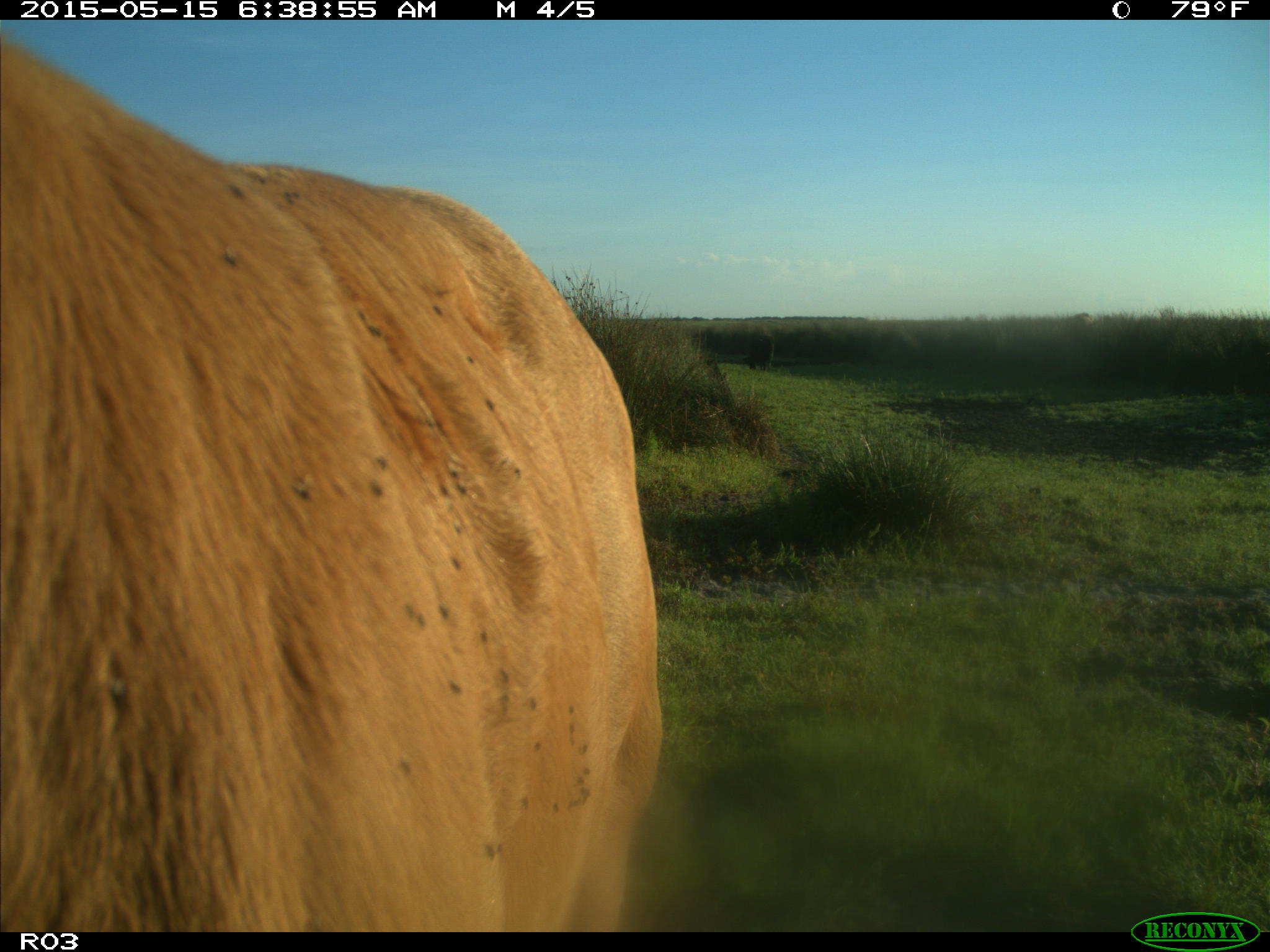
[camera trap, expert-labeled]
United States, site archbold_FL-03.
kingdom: Animalia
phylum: Chordata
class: Mammalia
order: Artiodactyla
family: Bovidae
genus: Bos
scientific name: Bos taurus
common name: domestic cow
Bos taurus (domestic cow).